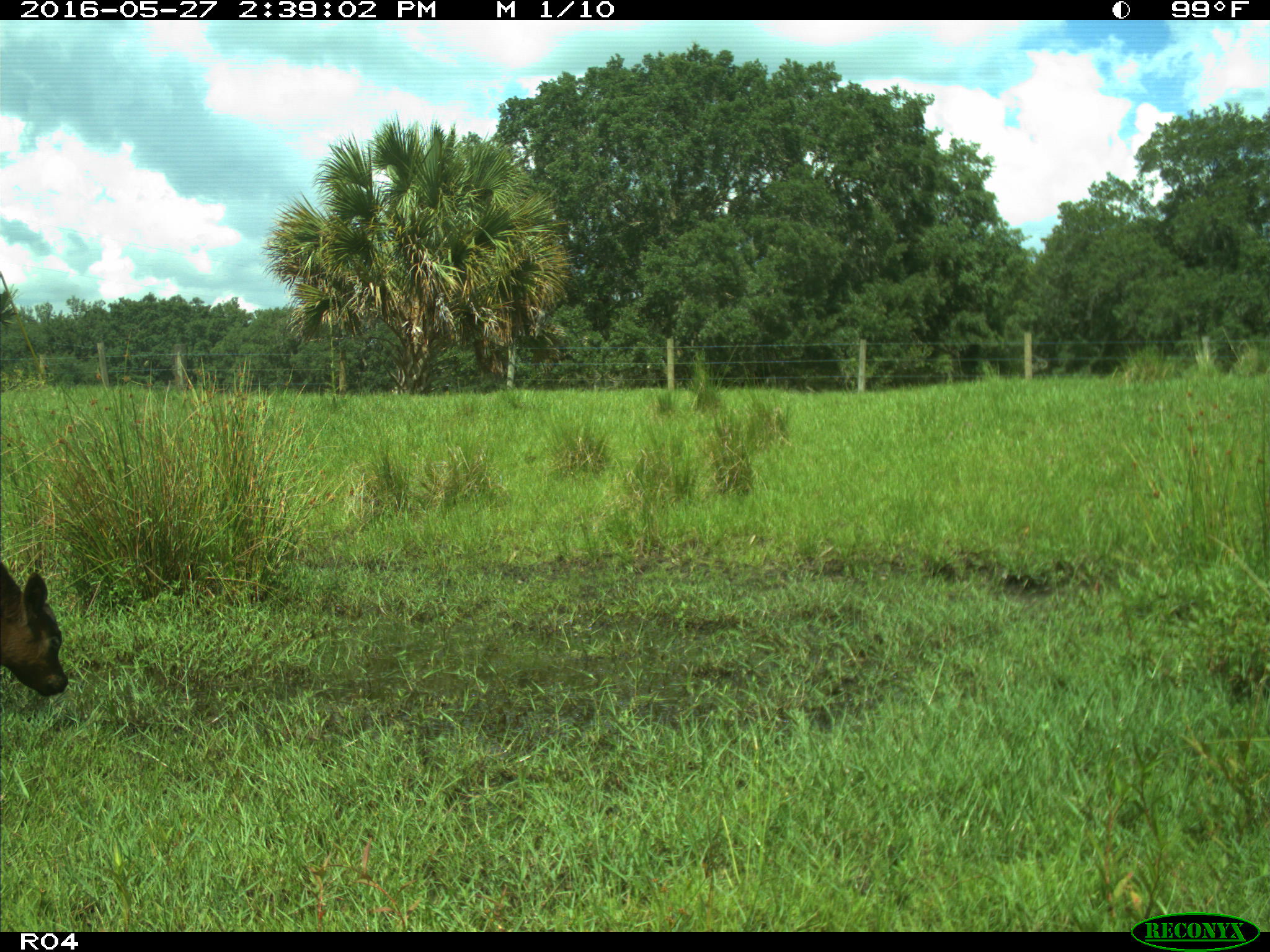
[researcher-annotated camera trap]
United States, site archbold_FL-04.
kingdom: Animalia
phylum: Chordata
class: Mammalia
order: Artiodactyla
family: Bovidae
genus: Bos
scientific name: Bos taurus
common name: domestic cow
Bos taurus (domestic cow).